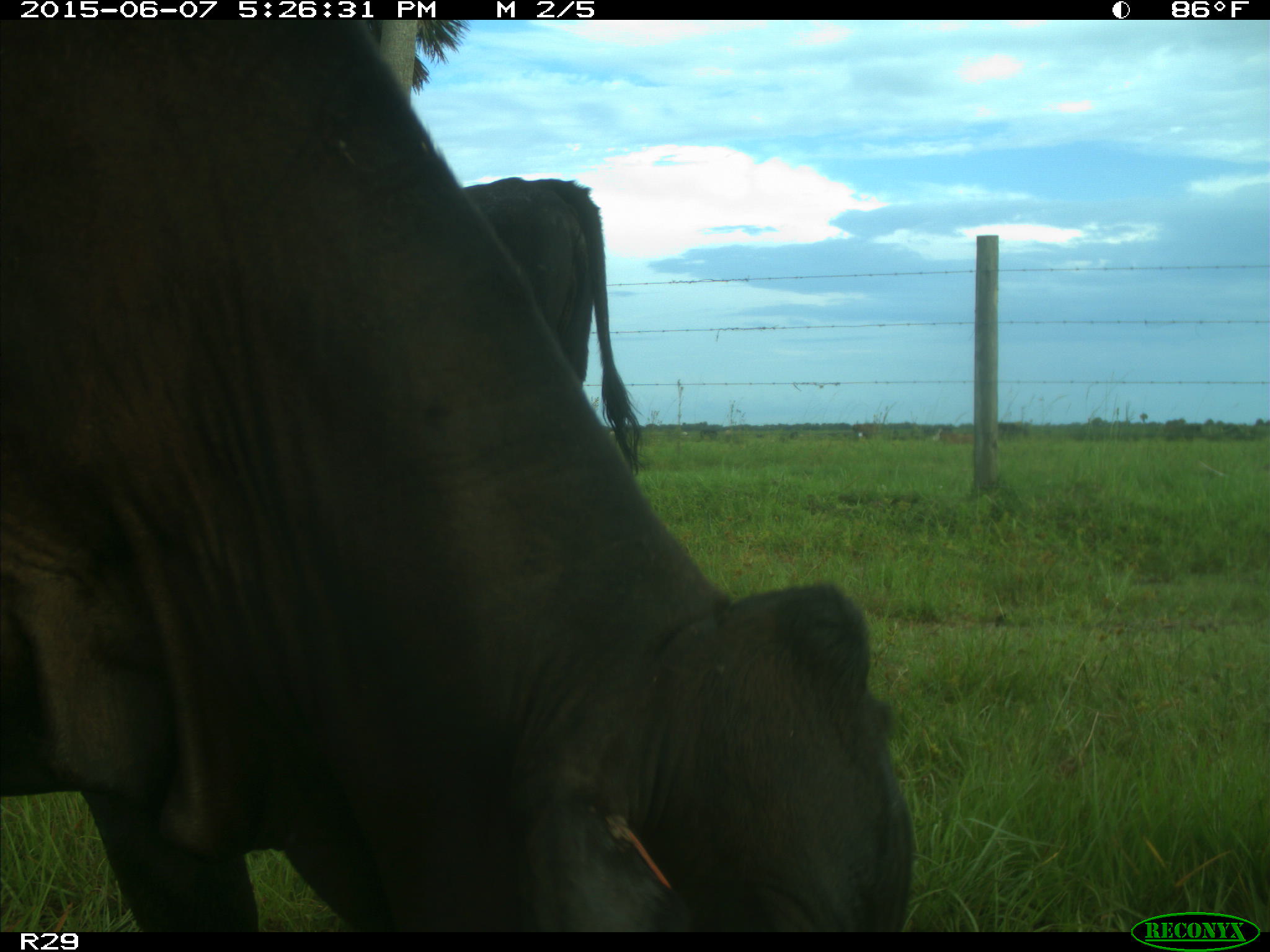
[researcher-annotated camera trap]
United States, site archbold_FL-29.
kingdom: Animalia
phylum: Chordata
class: Mammalia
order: Artiodactyla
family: Bovidae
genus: Bos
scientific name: Bos taurus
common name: domestic cow